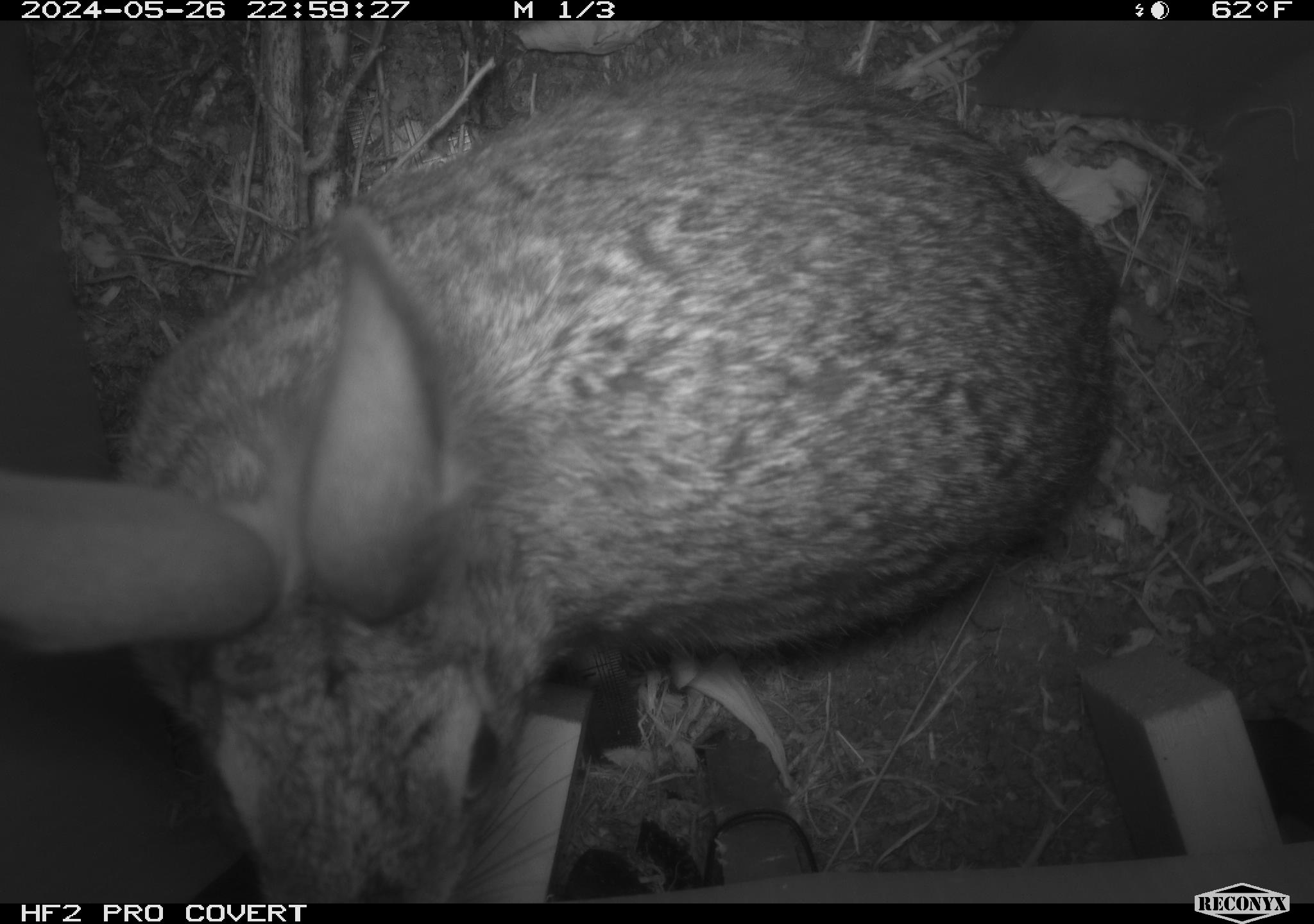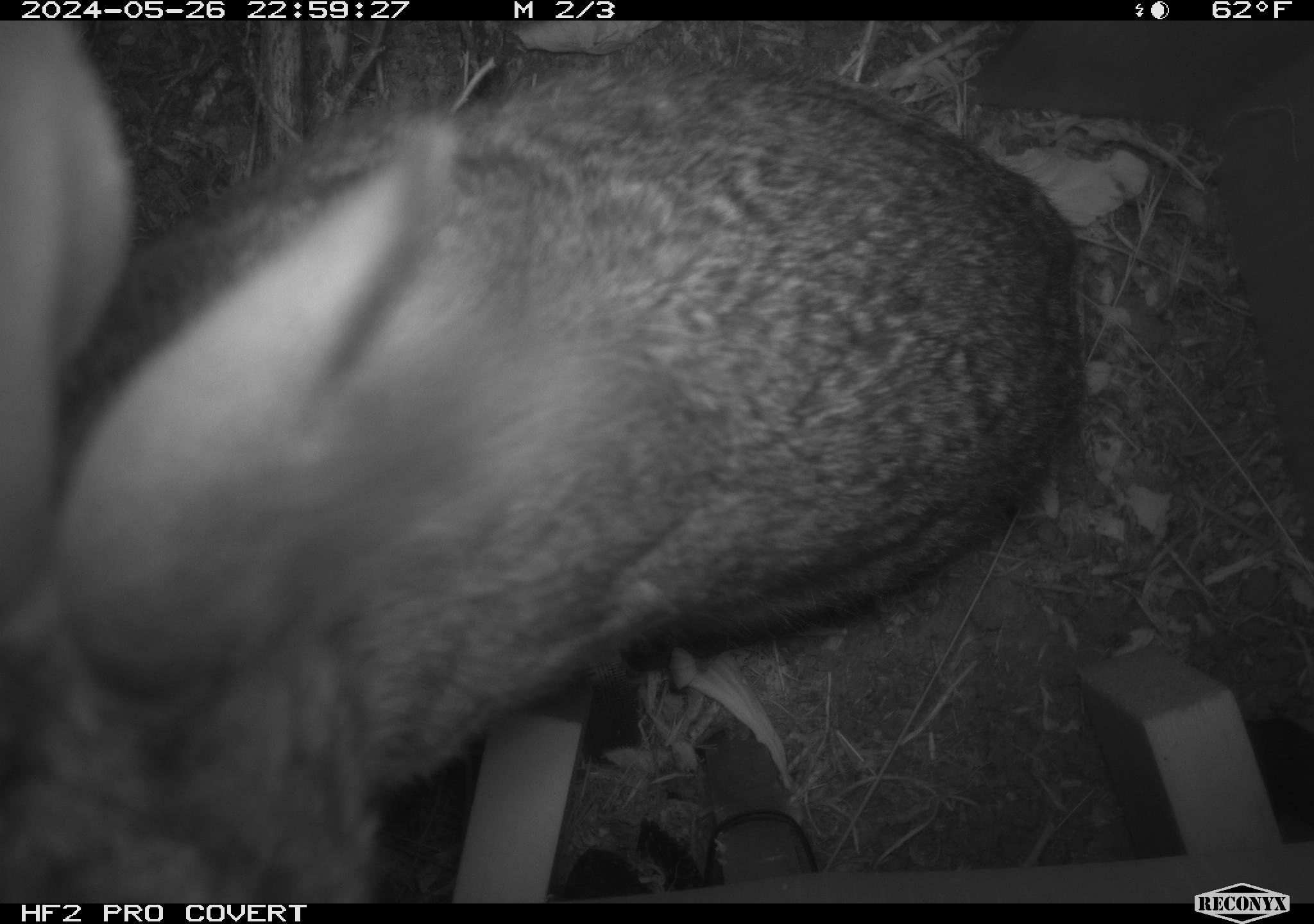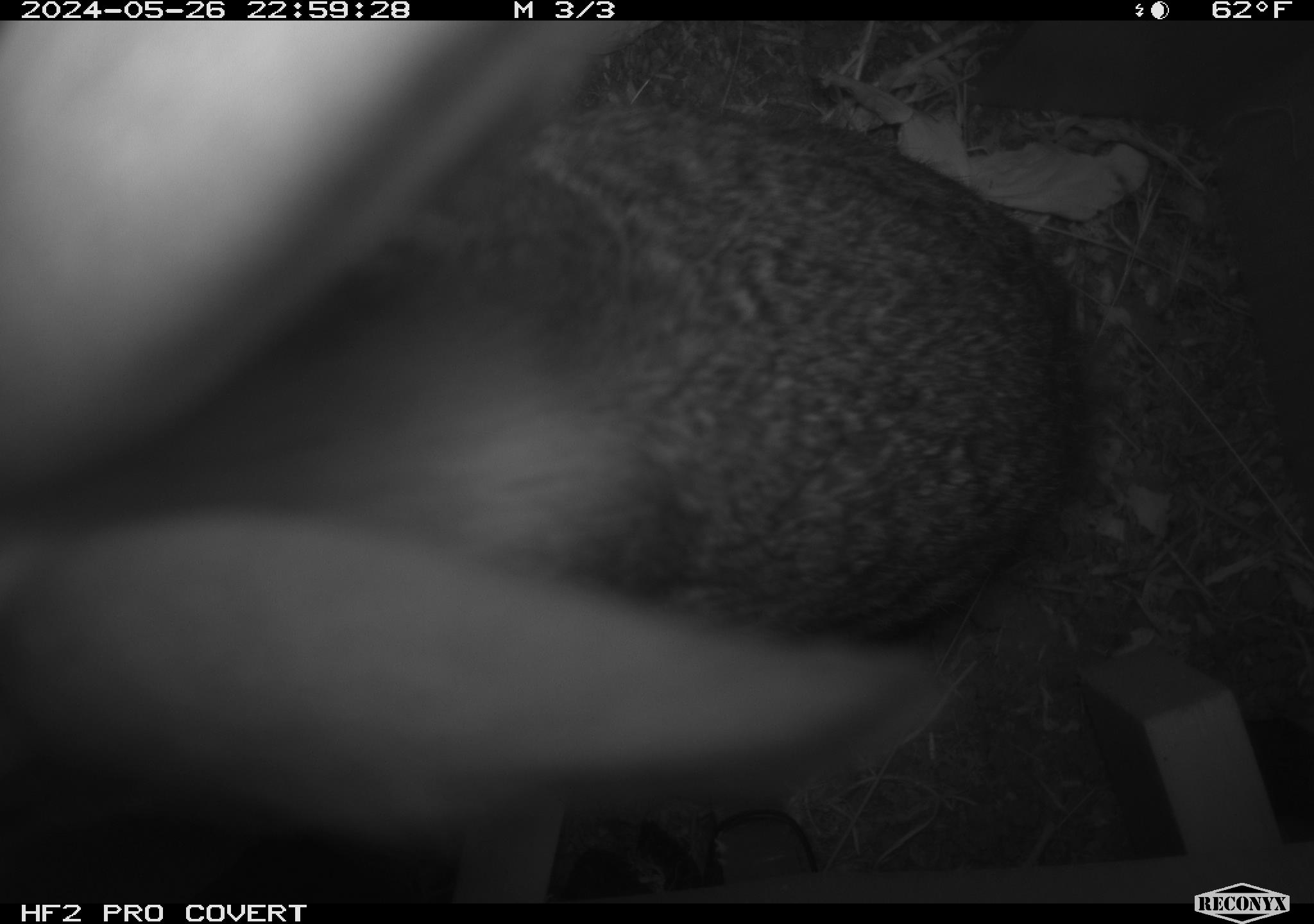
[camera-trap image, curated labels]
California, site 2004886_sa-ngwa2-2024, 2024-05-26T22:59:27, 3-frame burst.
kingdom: Animalia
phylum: Chordata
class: Mammalia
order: Lagomorpha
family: Leporidae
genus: Sylvilagus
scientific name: Sylvilagus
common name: cottontail rabbits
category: sylvilagus species